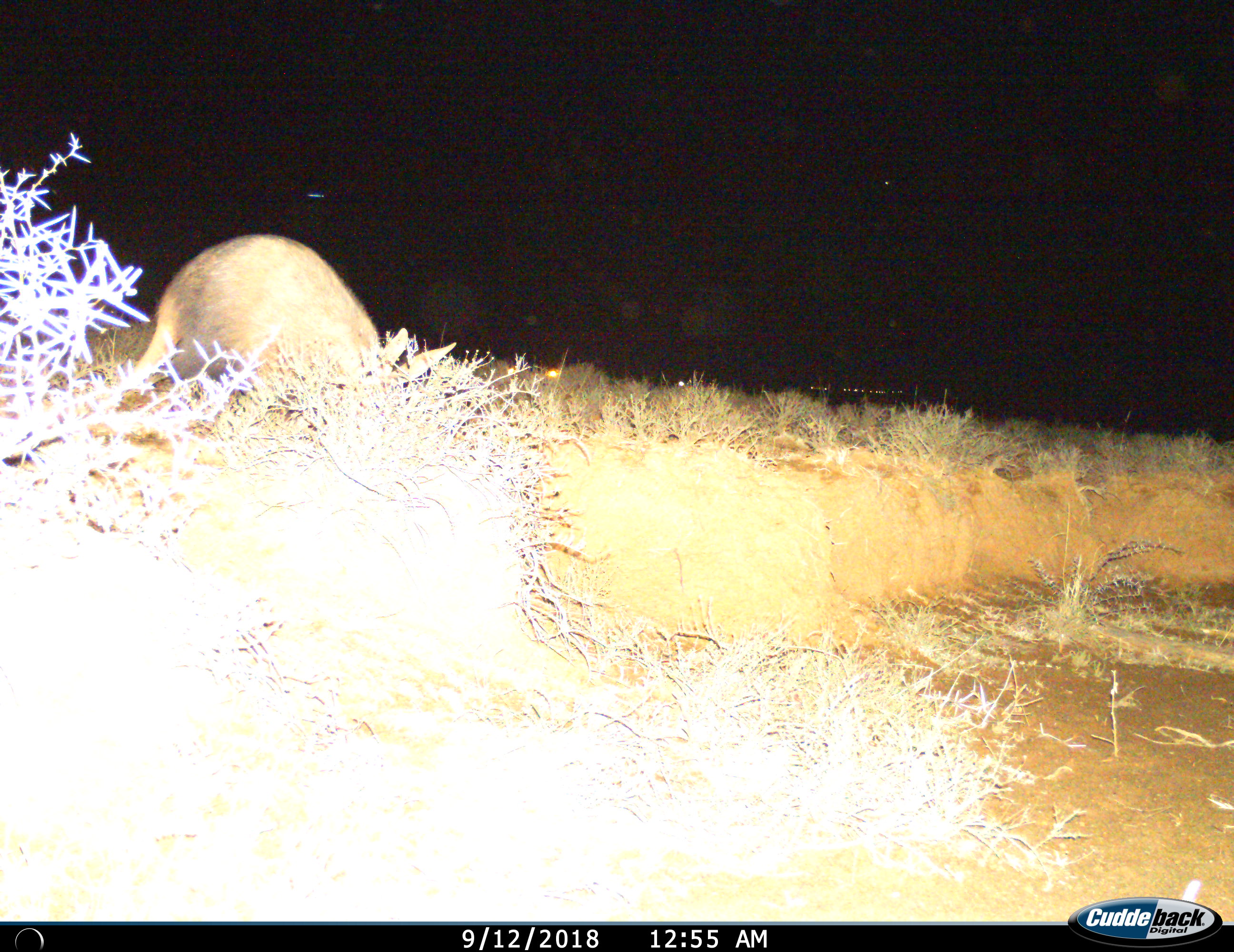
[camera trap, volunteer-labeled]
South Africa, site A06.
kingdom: Animalia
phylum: Chordata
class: Mammalia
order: Tubulidentata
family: Orycteropodidae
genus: Orycteropus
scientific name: Orycteropus afer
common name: aardvark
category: aardvarkantbear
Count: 1.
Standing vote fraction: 33%.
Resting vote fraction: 0%.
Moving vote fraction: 33%.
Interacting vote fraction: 17%.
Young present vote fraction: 0%.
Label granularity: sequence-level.